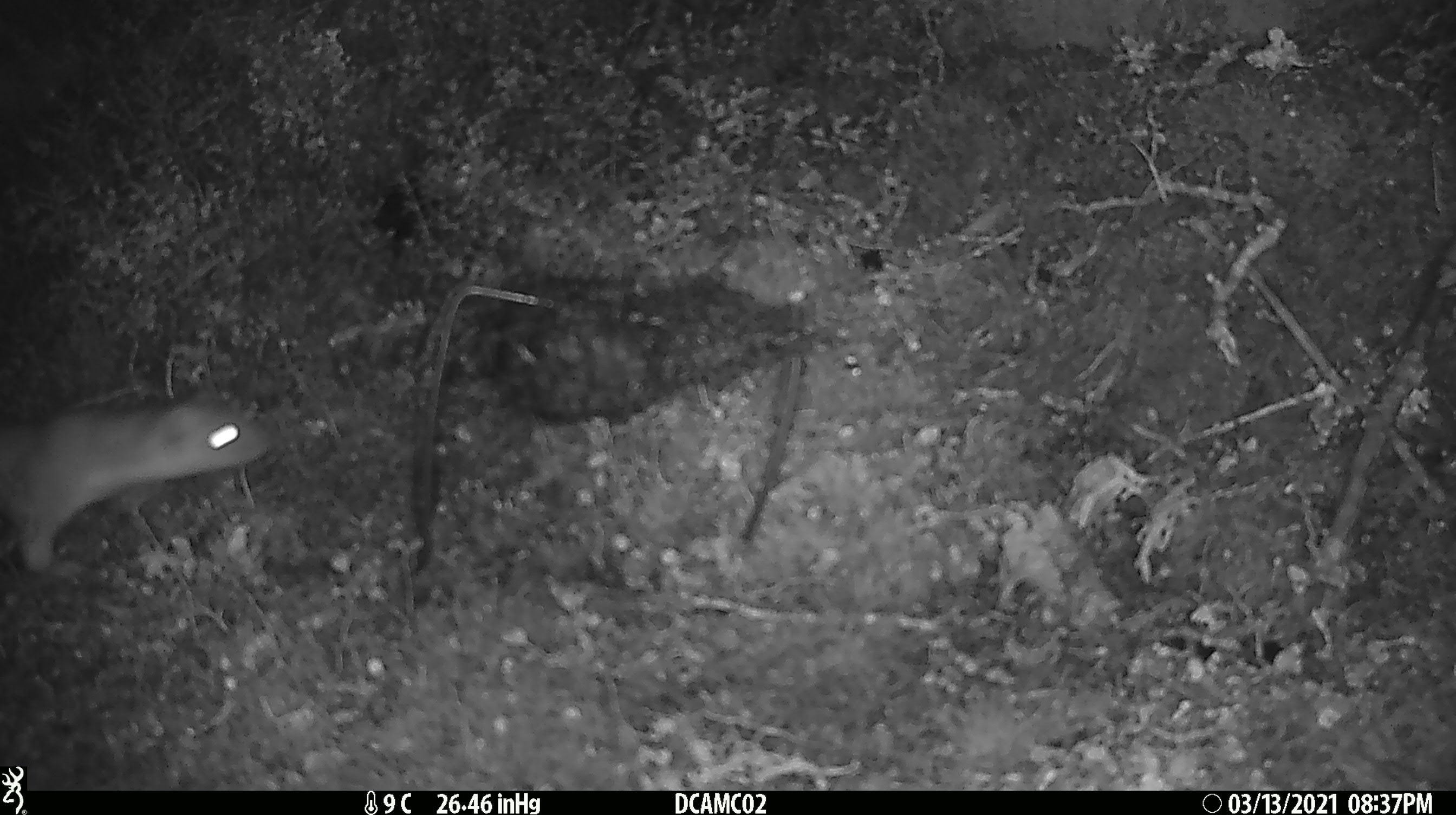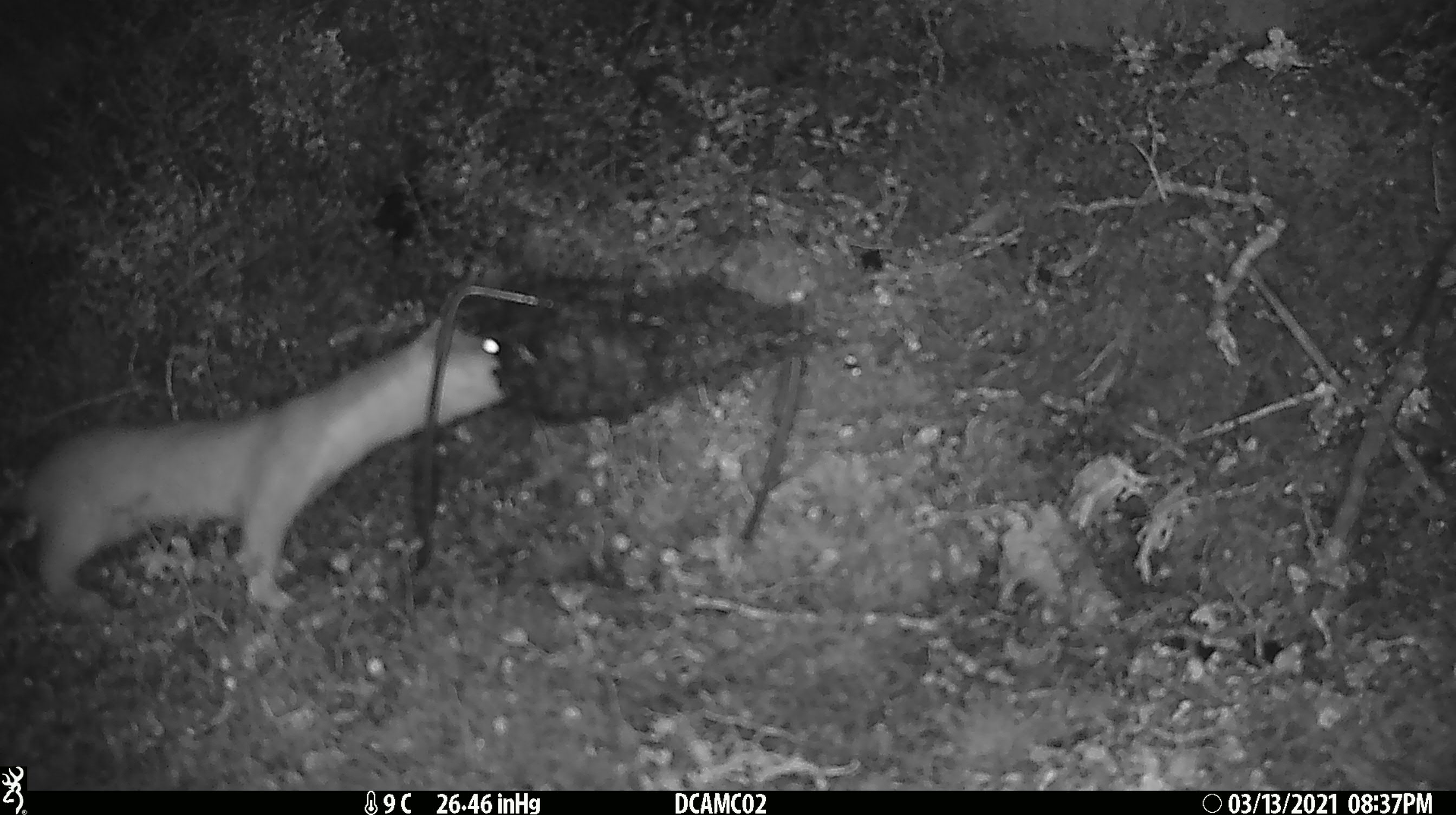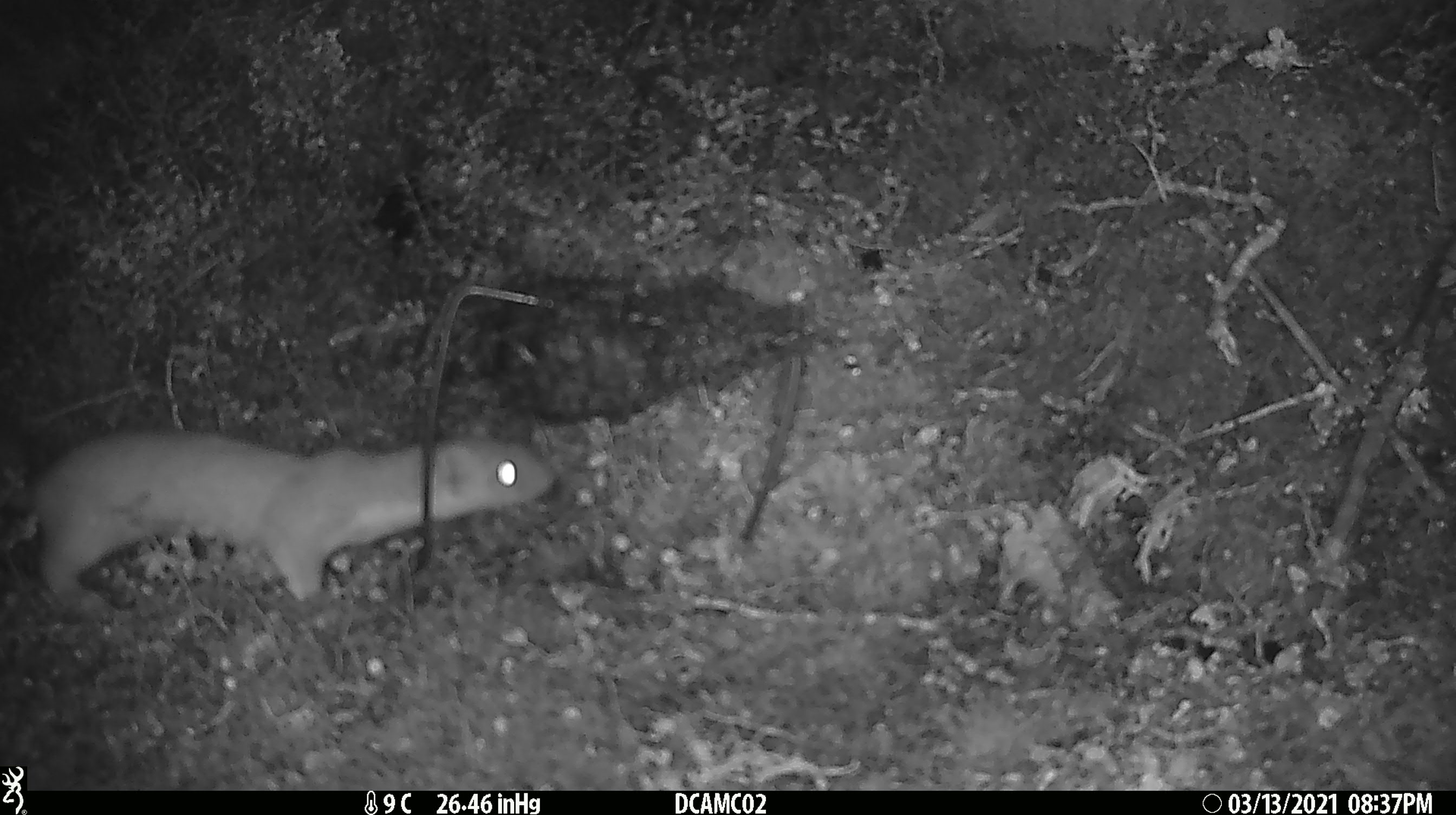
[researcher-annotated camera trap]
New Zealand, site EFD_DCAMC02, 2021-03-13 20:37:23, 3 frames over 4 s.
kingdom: Animalia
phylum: Chordata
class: Mammalia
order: Carnivora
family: Mustelidae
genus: Mustela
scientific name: Mustela erminea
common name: stoat